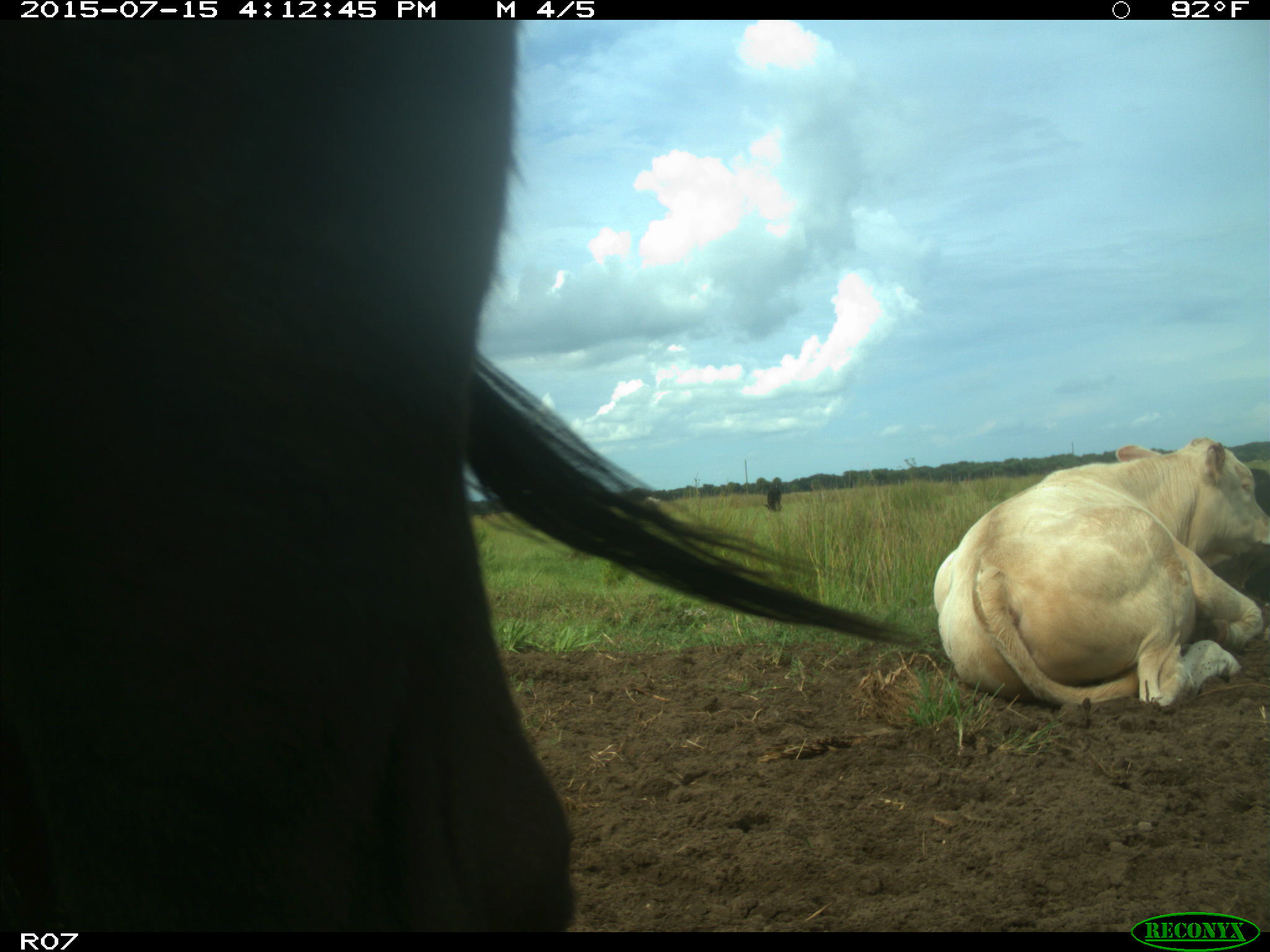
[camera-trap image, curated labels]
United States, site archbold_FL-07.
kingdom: Animalia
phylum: Chordata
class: Mammalia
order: Artiodactyla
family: Bovidae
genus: Bos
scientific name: Bos taurus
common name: domestic cow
Bos taurus (domestic cow).